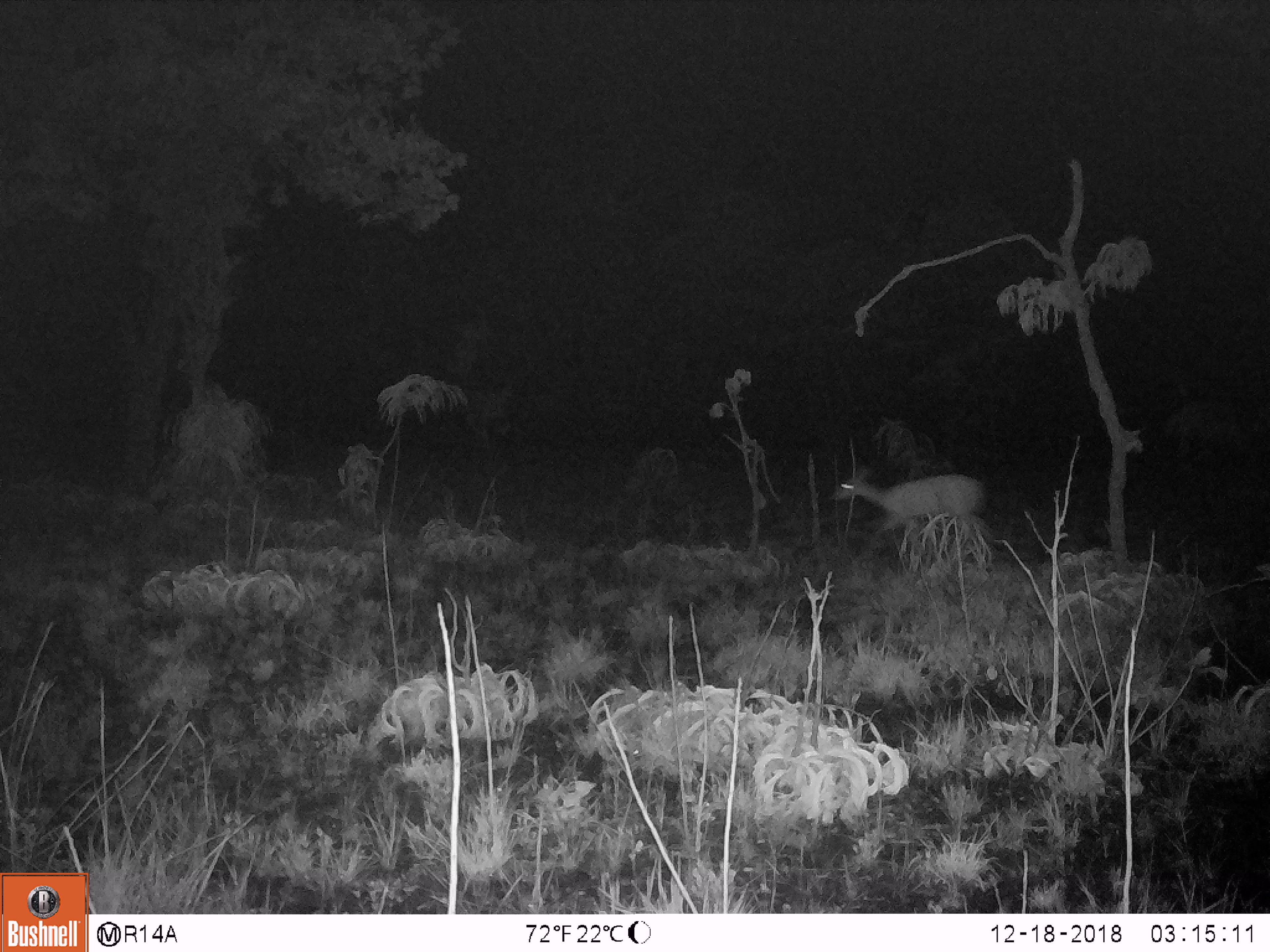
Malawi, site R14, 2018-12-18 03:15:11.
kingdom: Animalia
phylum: Chordata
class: Mammalia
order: Artiodactyla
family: Bovidae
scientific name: Antilopinae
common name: small antelope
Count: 1.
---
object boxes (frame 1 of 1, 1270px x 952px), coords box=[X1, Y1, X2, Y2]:
small antelope: box=[824, 460, 998, 573]